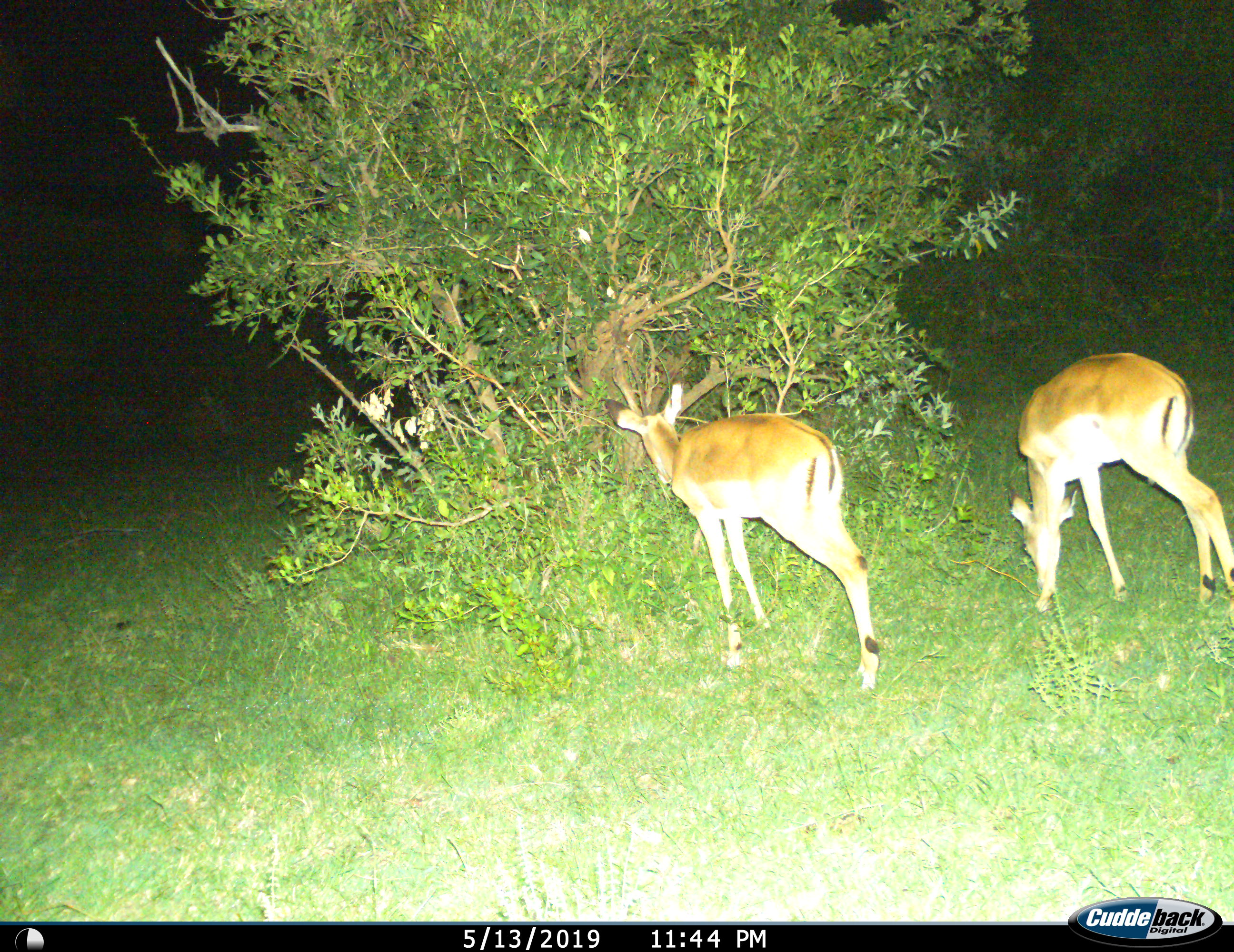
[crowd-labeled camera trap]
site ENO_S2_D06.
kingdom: Animalia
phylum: Chordata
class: Mammalia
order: Artiodactyla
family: Bovidae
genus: Aepyceros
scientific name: Aepyceros melampus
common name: impala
Impala (Aepyceros melampus), count 2. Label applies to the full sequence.